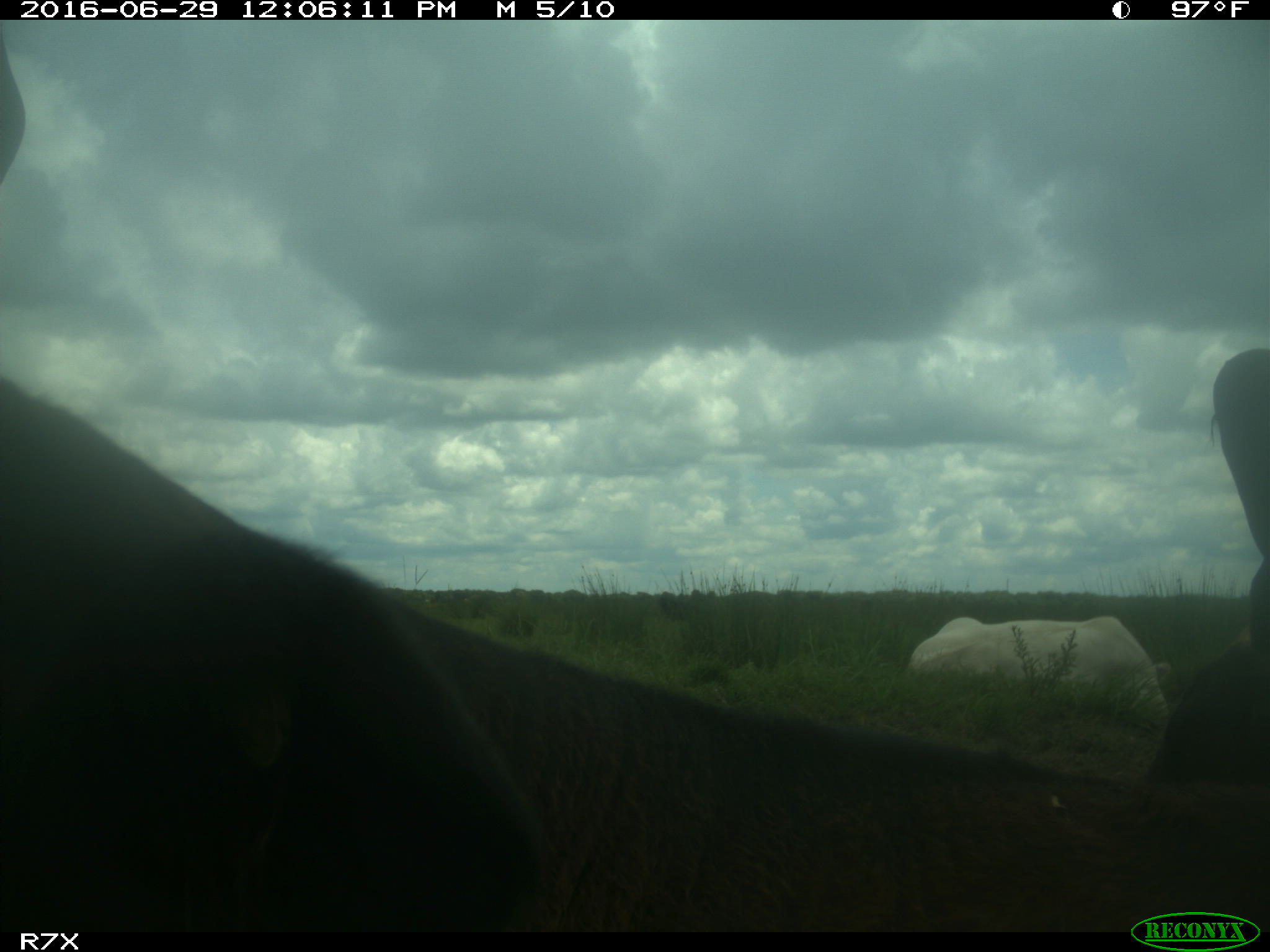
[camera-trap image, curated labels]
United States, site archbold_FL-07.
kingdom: Animalia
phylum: Chordata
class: Mammalia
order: Artiodactyla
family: Bovidae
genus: Bos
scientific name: Bos taurus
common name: domestic cow